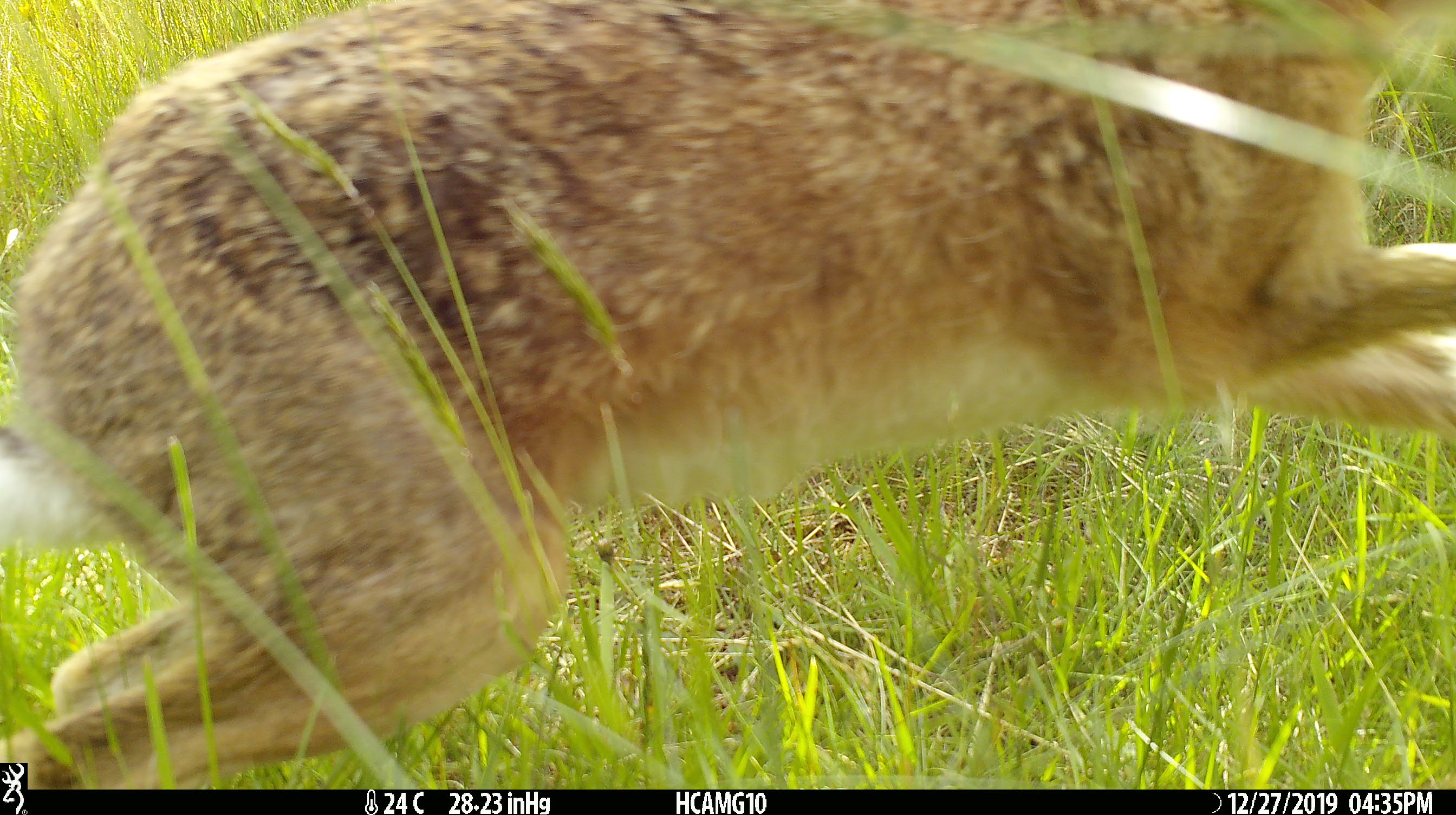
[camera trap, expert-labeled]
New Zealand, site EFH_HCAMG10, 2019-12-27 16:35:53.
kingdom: Animalia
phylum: Chordata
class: Mammalia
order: Lagomorpha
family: Leporidae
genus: Lepus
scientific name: Lepus europaeus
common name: brown hare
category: hare